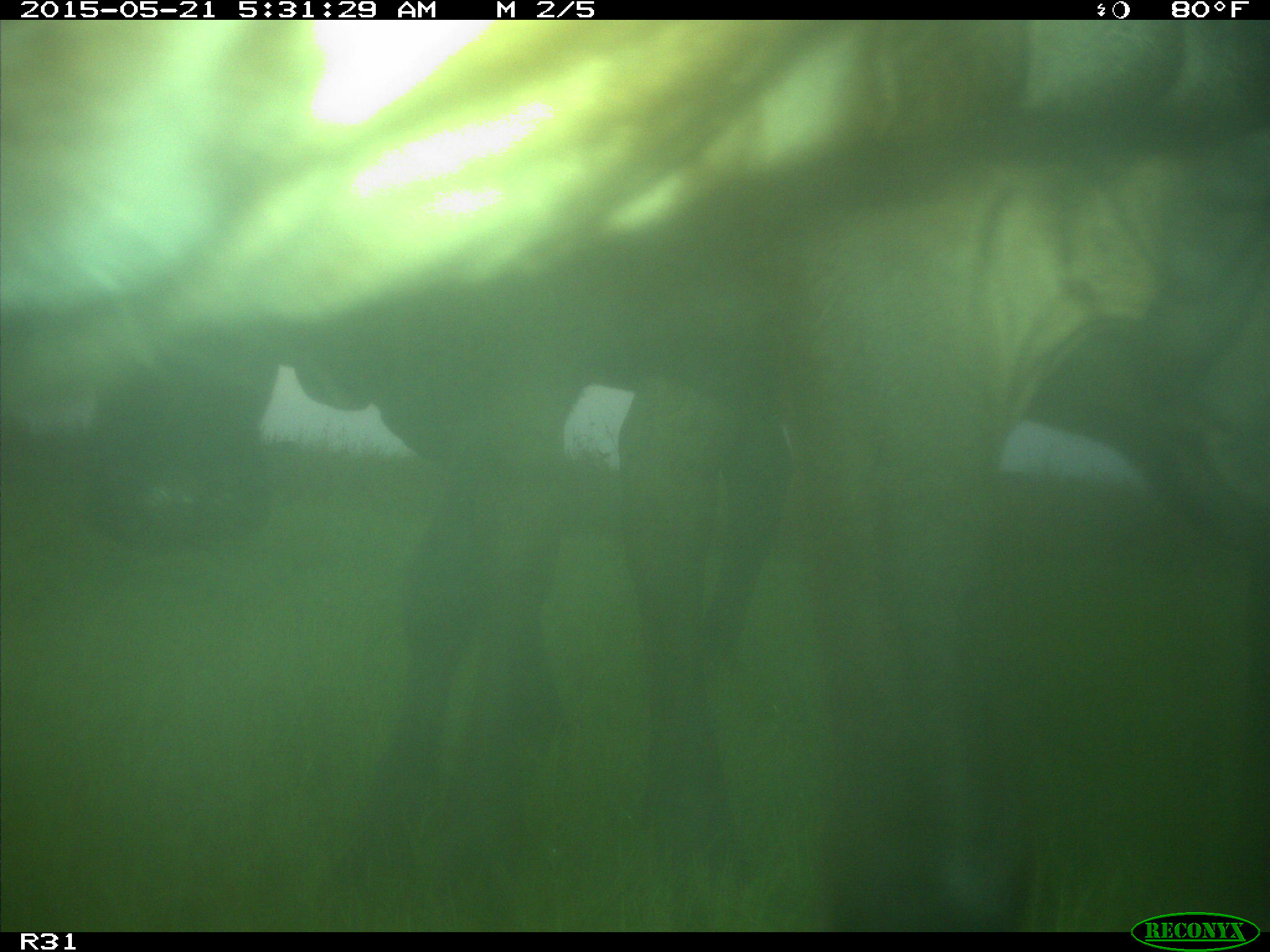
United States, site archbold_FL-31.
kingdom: Animalia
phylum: Chordata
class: Mammalia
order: Artiodactyla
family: Bovidae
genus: Bos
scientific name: Bos taurus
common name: domestic cow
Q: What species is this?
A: Bos taurus (domestic cow).